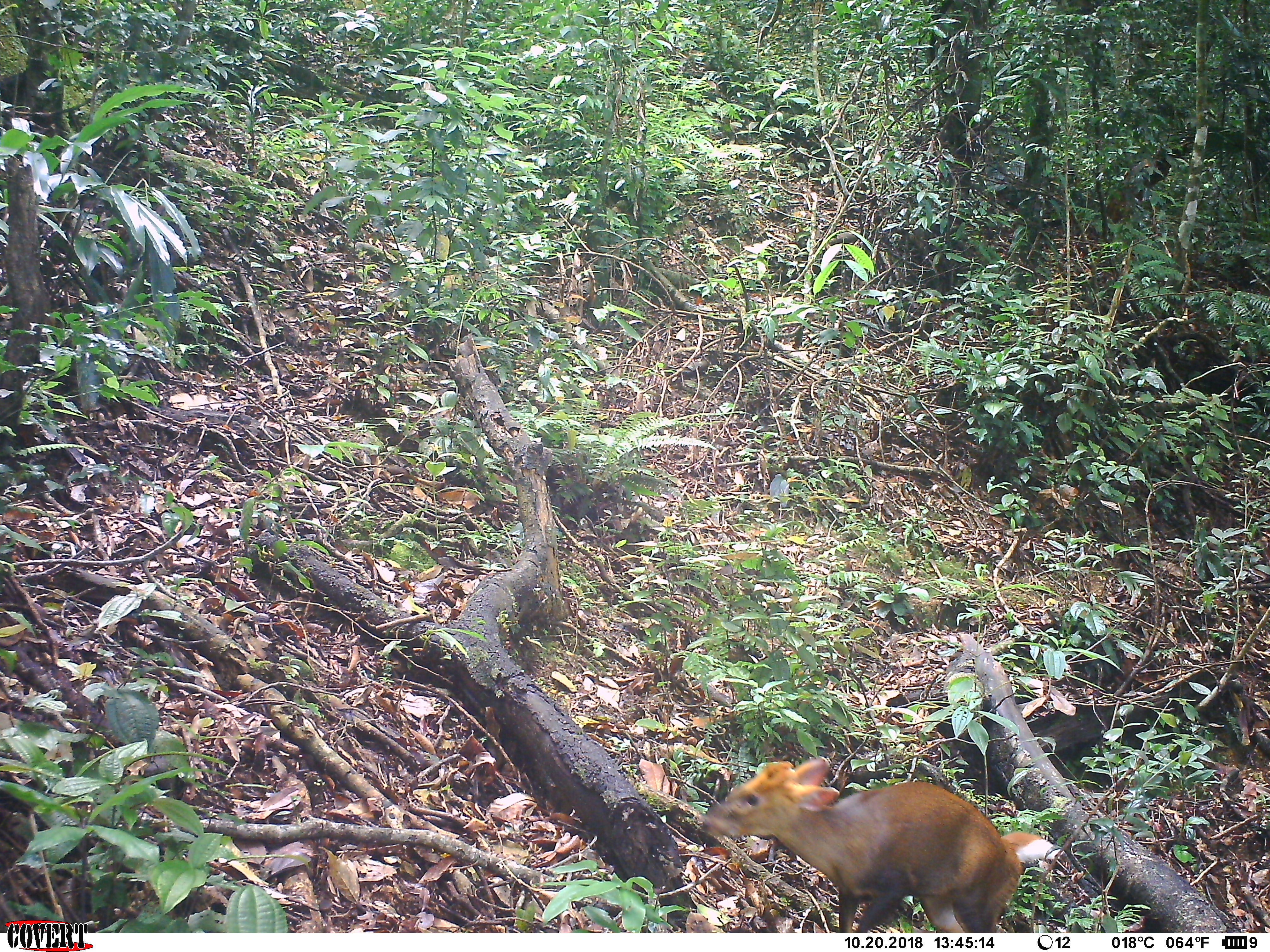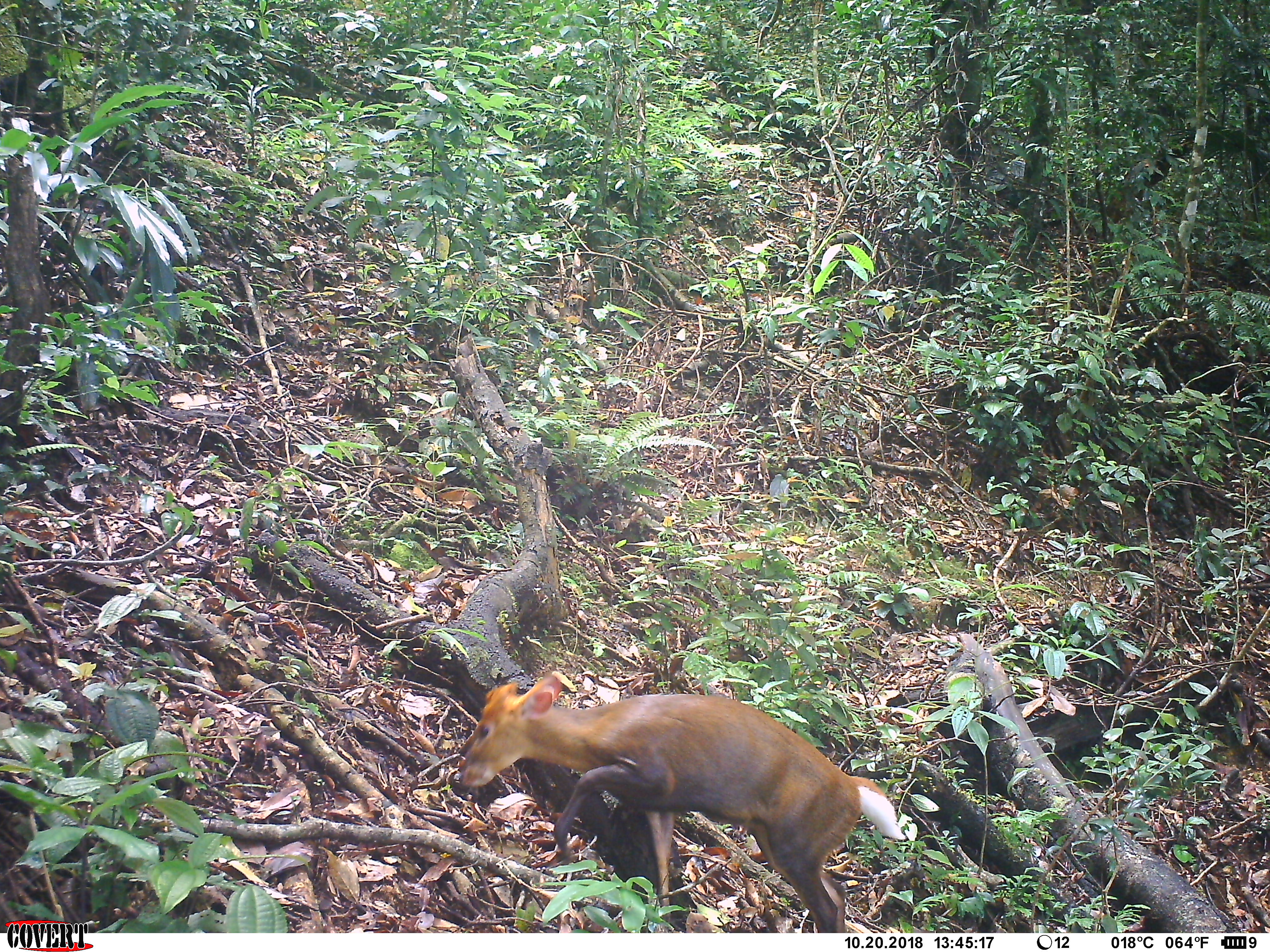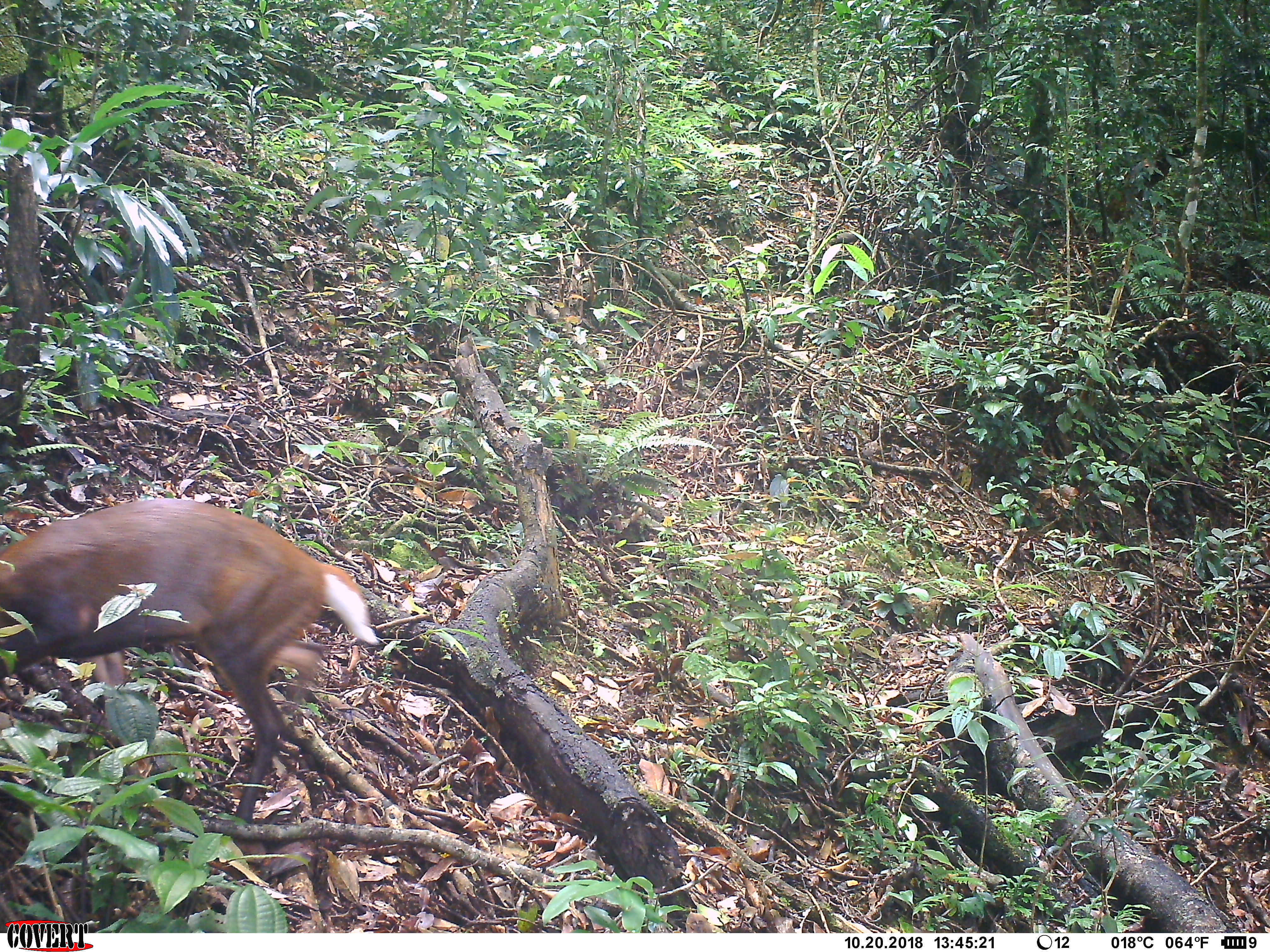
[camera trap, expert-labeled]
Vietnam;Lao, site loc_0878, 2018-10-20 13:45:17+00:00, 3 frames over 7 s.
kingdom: Animalia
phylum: Chordata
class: Mammalia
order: Artiodactyla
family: Cervidae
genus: Muntiacus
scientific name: Muntiacus rooseveltorum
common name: roosevelt's muntjac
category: roosevelts muntjac group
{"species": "roosevelts muntjac group (roosevelt's muntjac) (Muntiacus rooseveltorum)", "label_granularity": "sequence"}